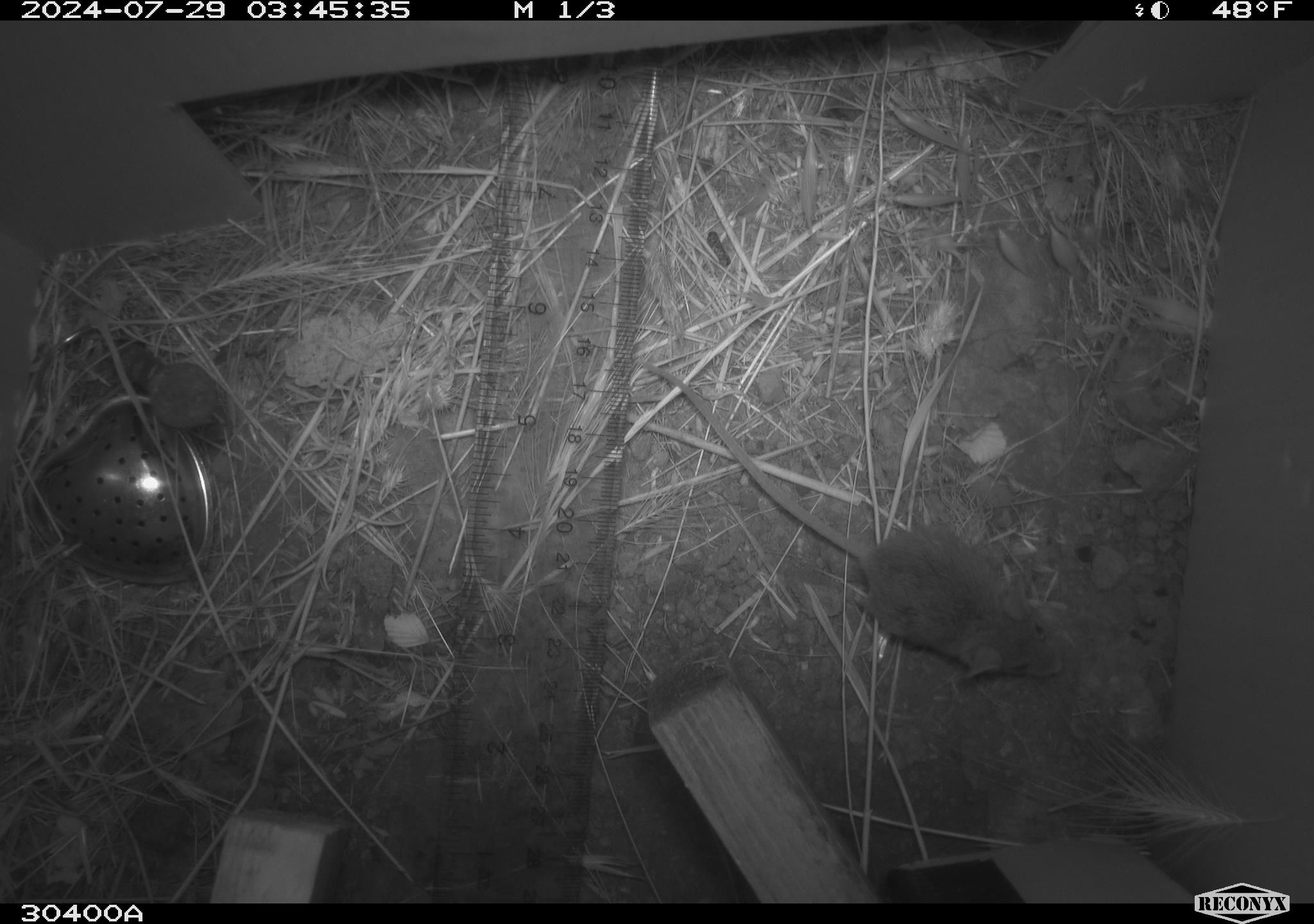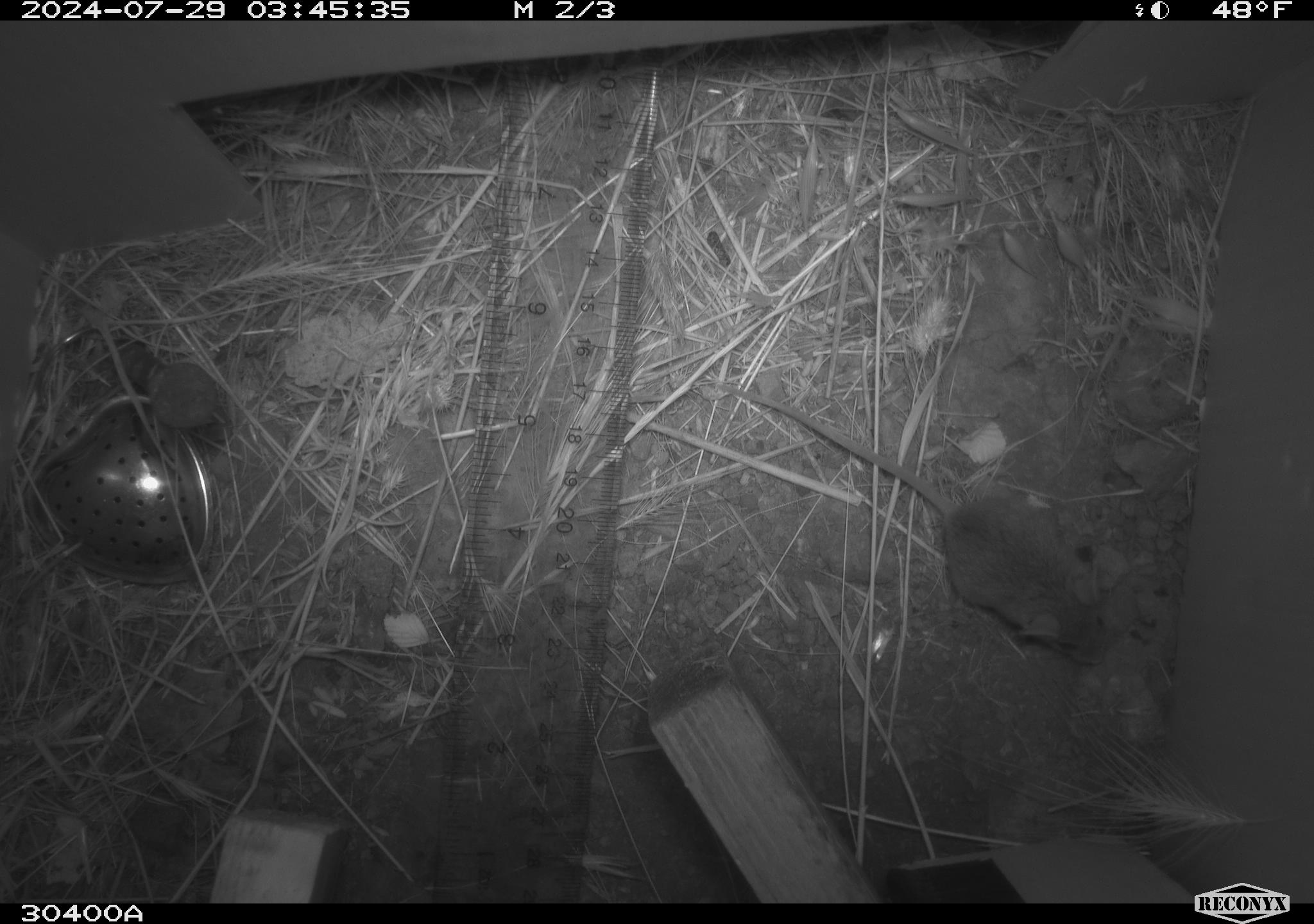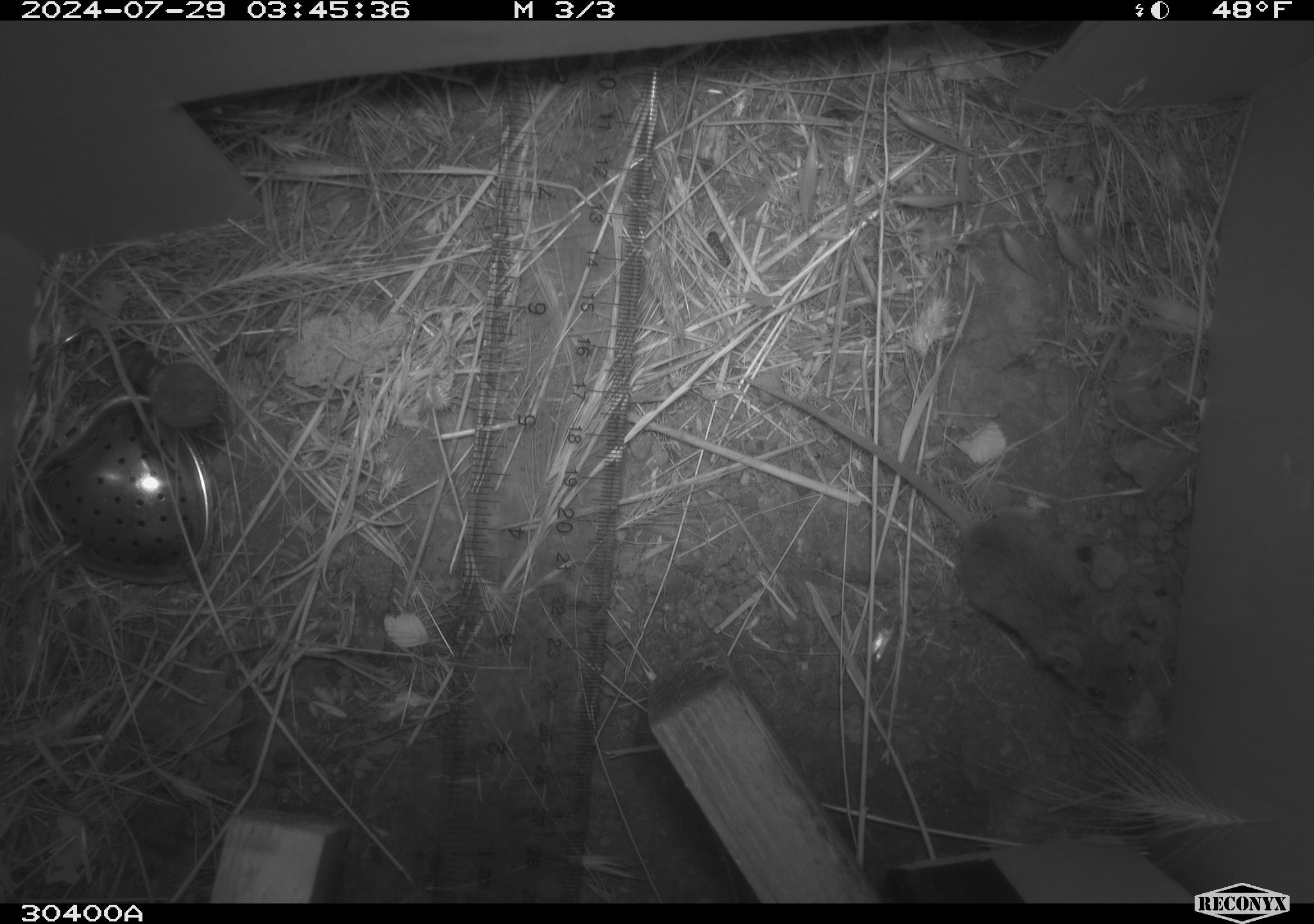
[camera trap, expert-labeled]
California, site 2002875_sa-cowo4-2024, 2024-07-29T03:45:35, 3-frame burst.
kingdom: Animalia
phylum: Chordata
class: Mammalia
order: Rodentia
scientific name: Rodentia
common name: mouse species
Mouse species (Rodentia).